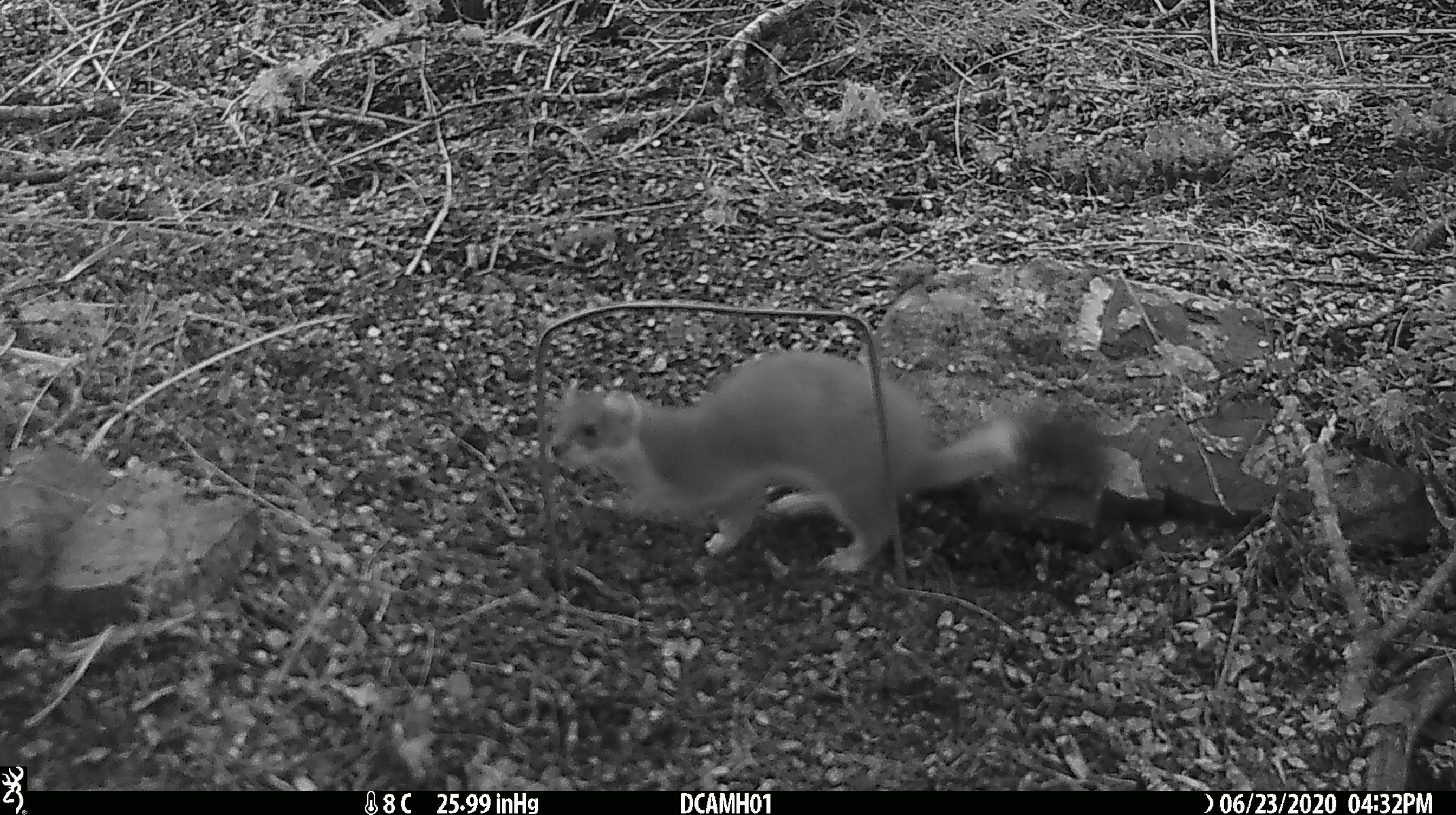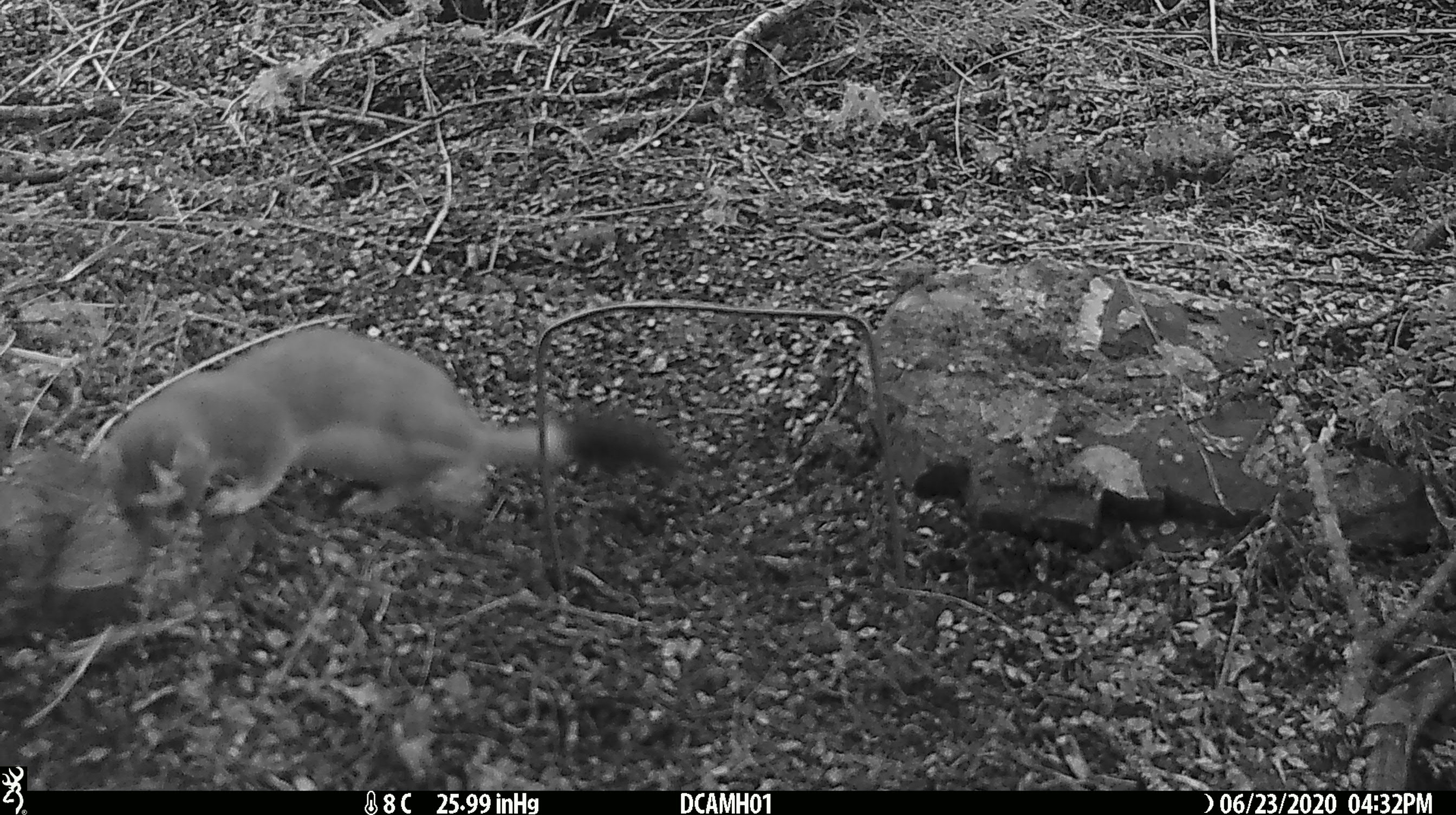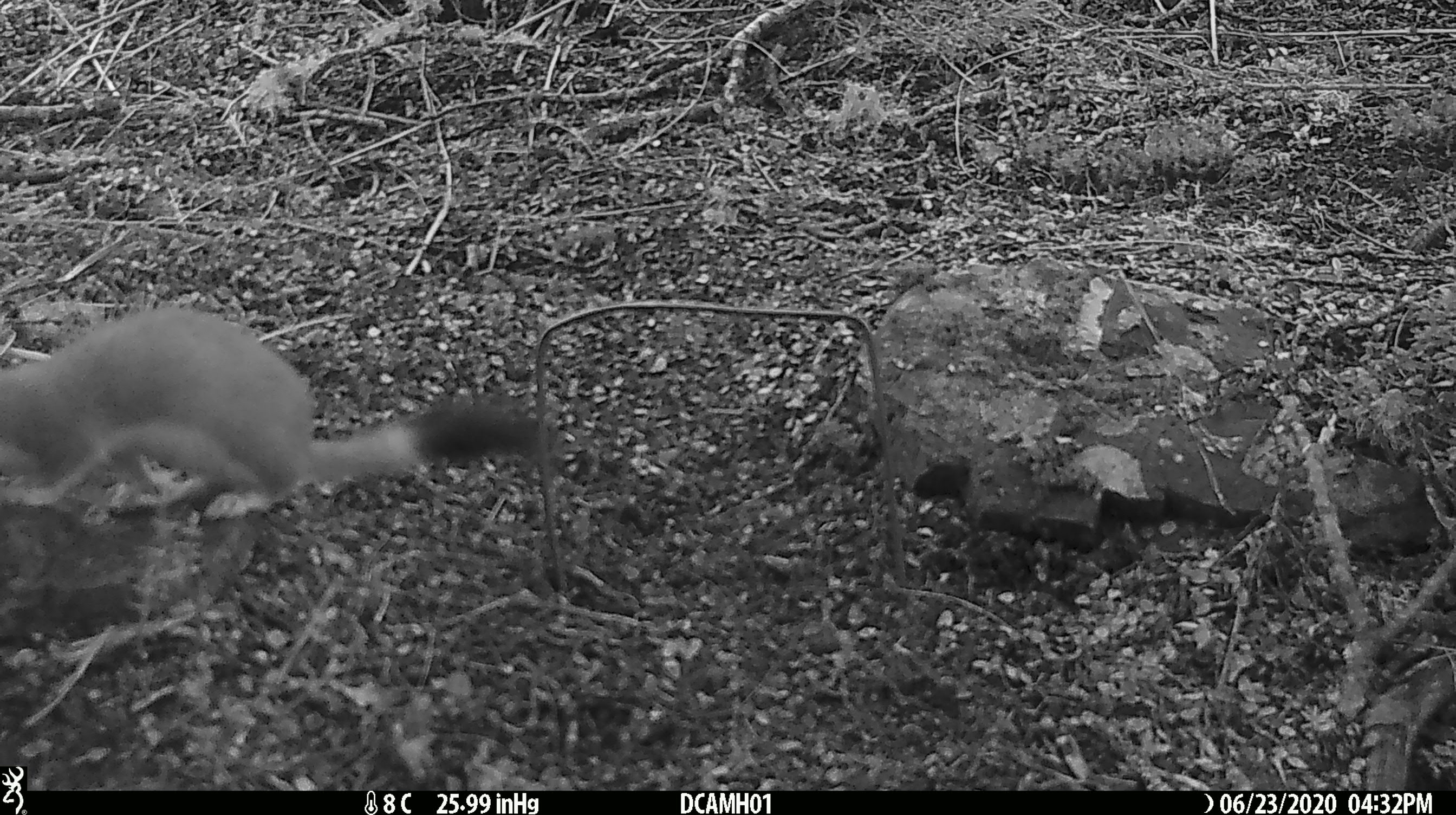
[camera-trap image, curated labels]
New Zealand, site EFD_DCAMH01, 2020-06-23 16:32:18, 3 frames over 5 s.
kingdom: Animalia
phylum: Chordata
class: Mammalia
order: Carnivora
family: Mustelidae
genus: Mustela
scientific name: Mustela erminea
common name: stoat